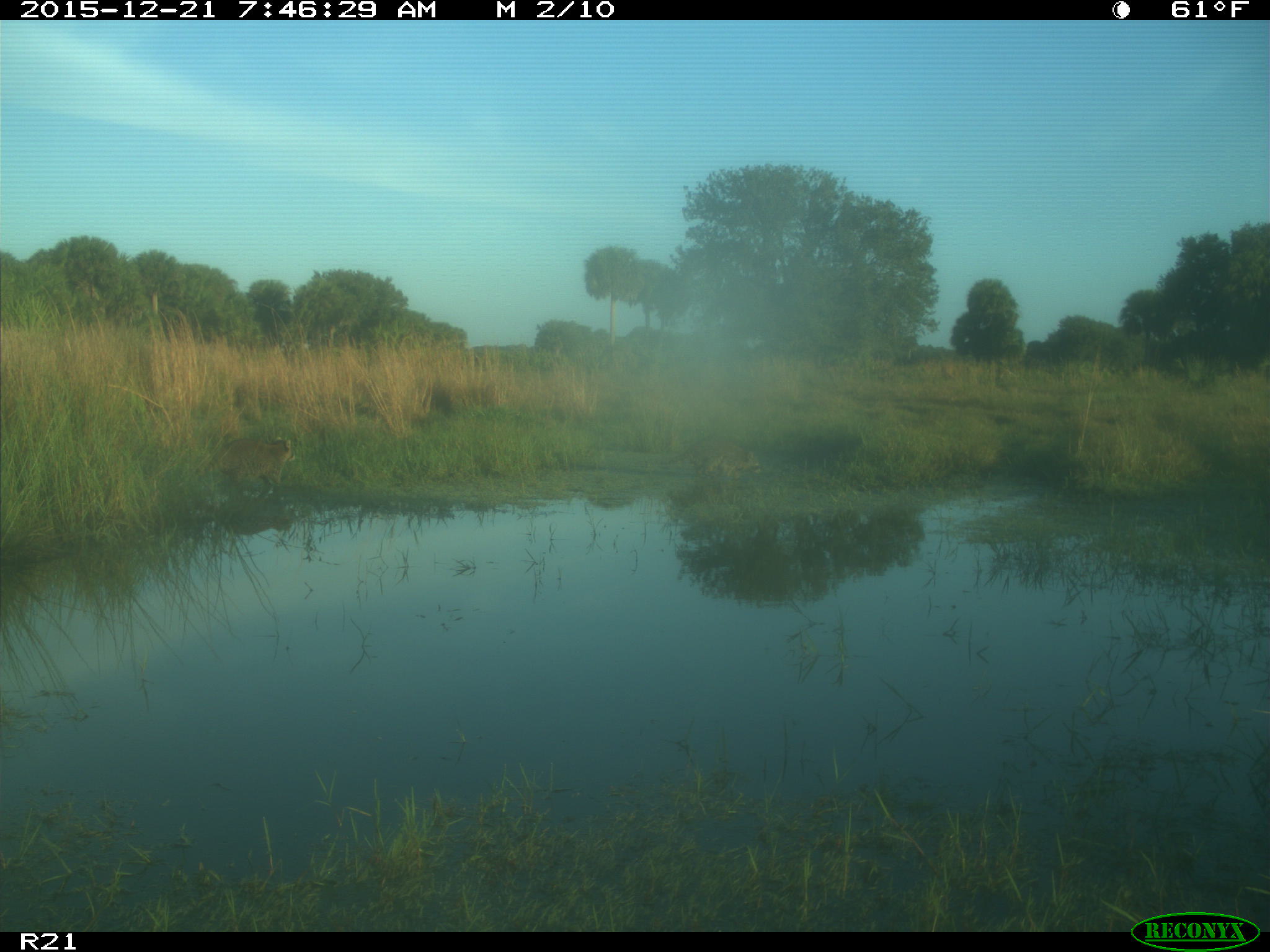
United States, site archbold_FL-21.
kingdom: Animalia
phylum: Chordata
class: Mammalia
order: Carnivora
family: Procyonidae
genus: Procyon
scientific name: Procyon lotor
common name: common raccoon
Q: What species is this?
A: Procyon lotor (common raccoon).